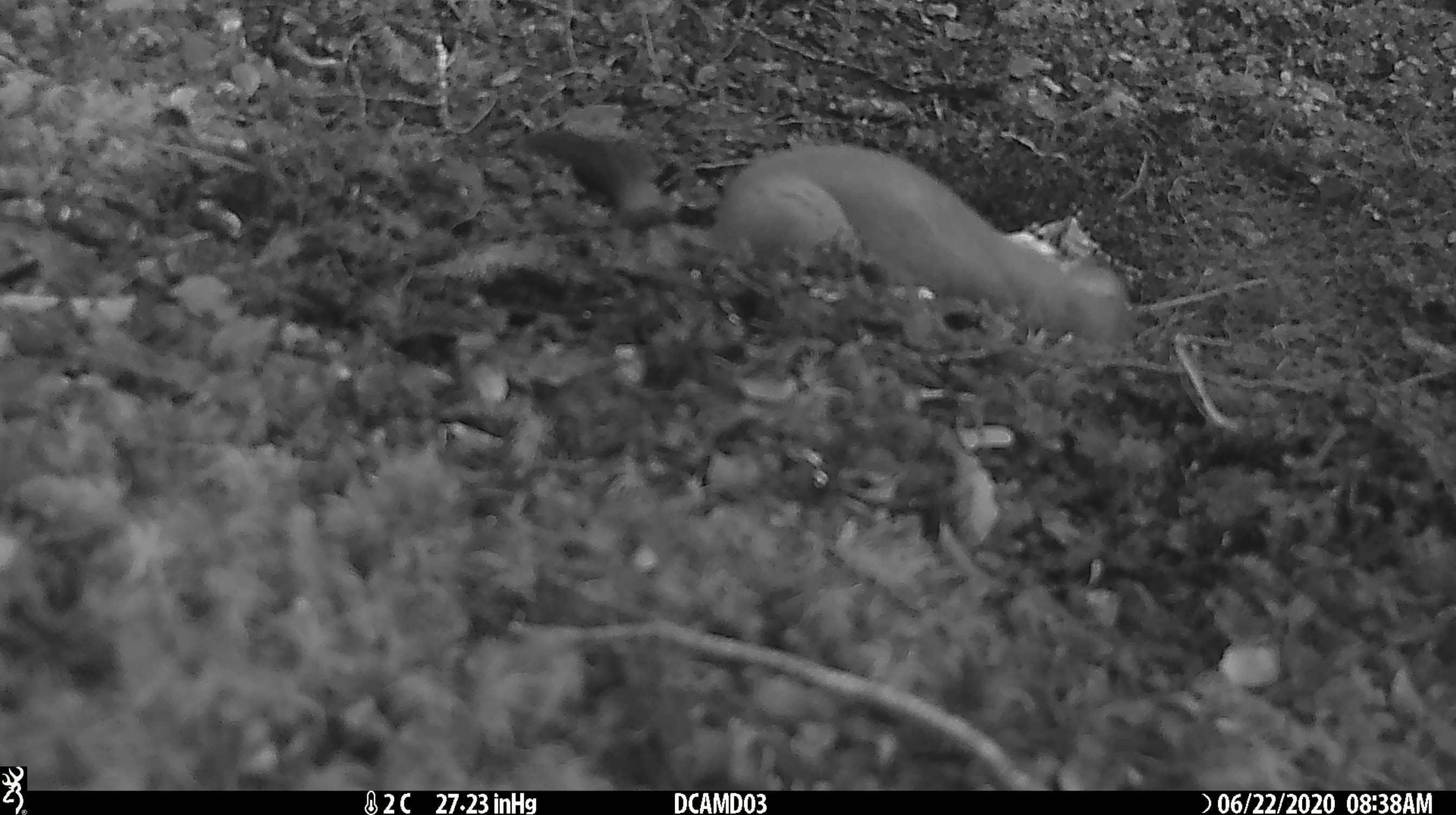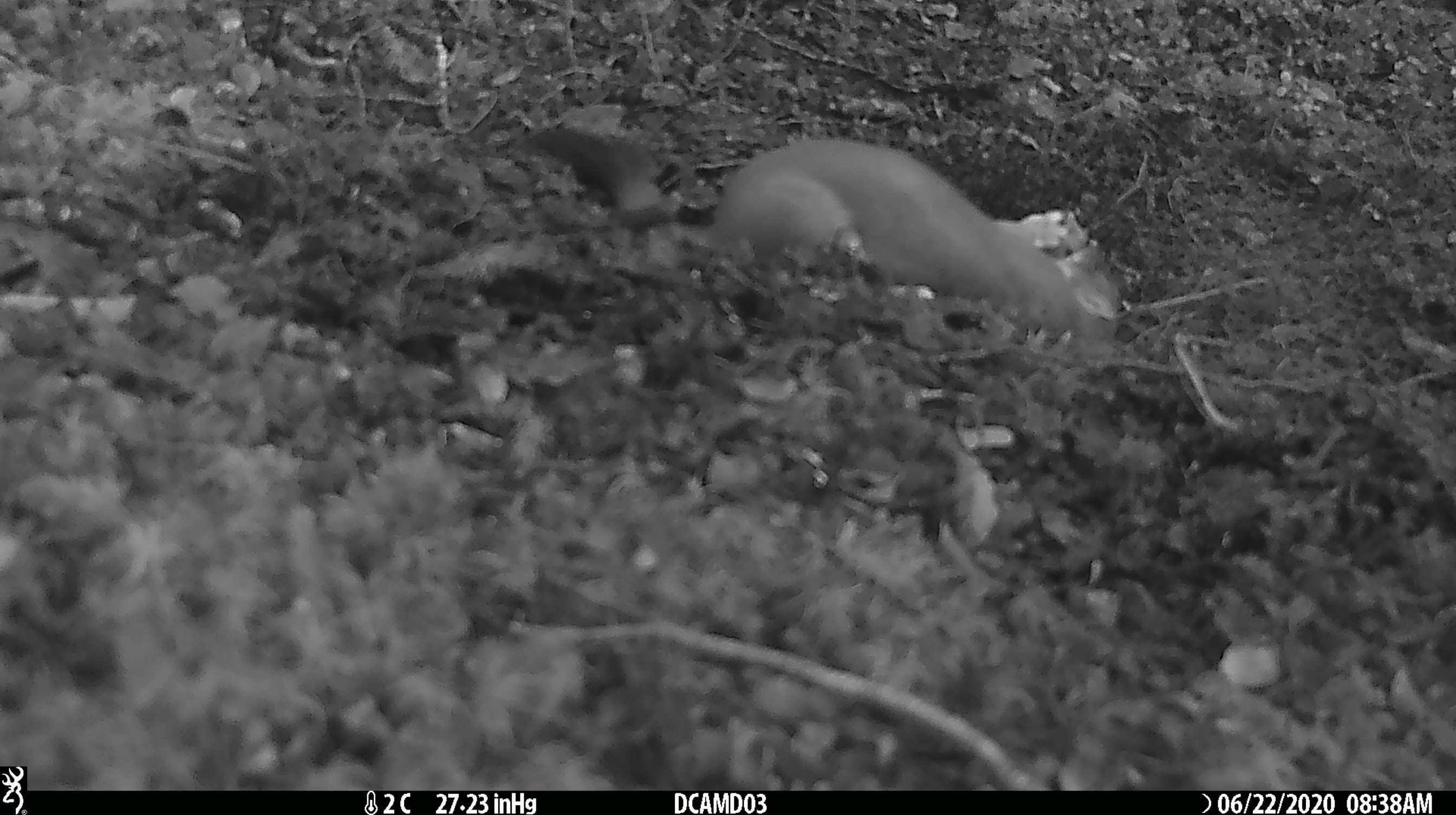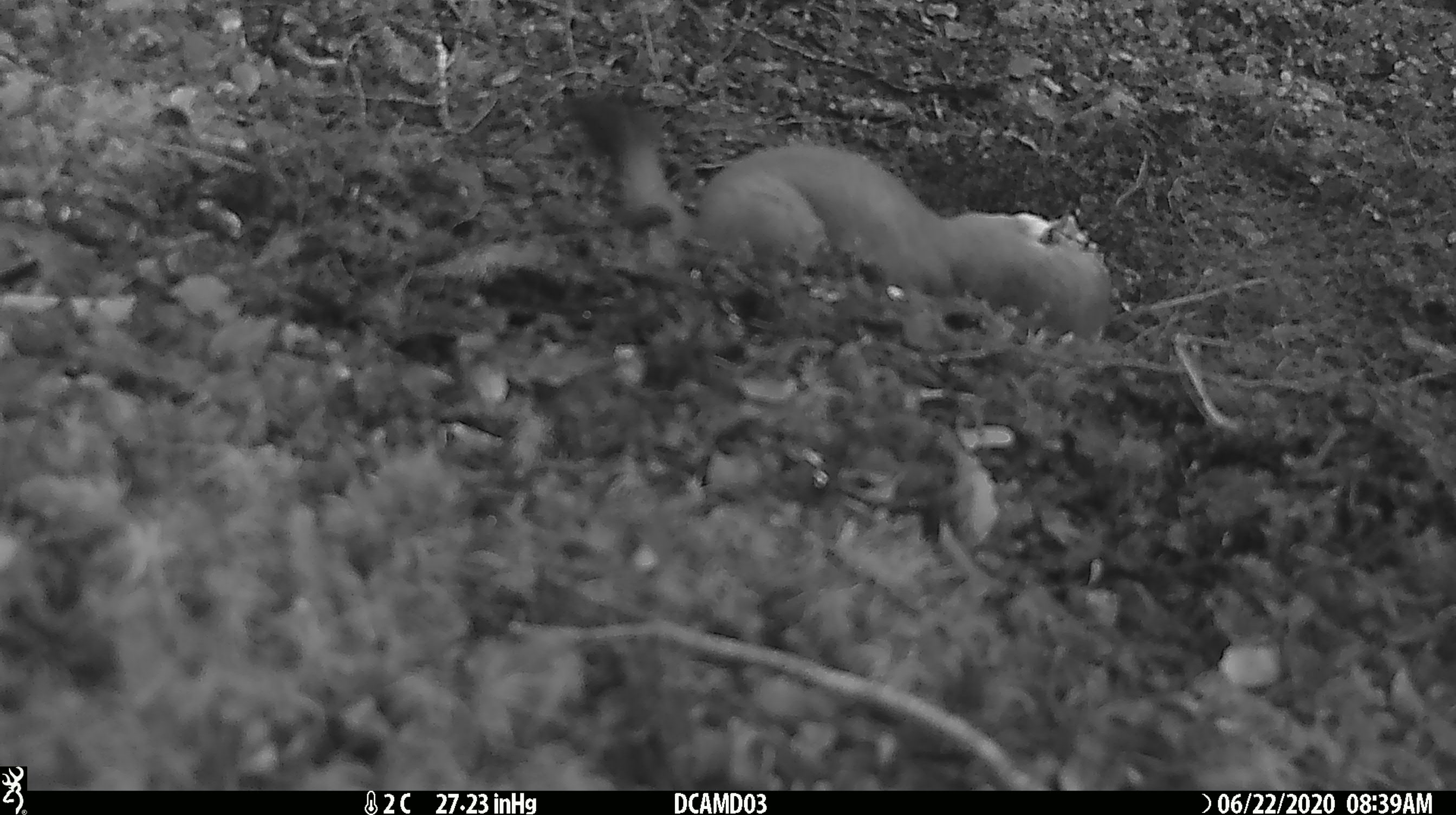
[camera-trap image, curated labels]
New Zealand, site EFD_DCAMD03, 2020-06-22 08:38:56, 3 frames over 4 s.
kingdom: Animalia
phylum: Chordata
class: Mammalia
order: Carnivora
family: Mustelidae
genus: Mustela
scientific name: Mustela erminea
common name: stoat